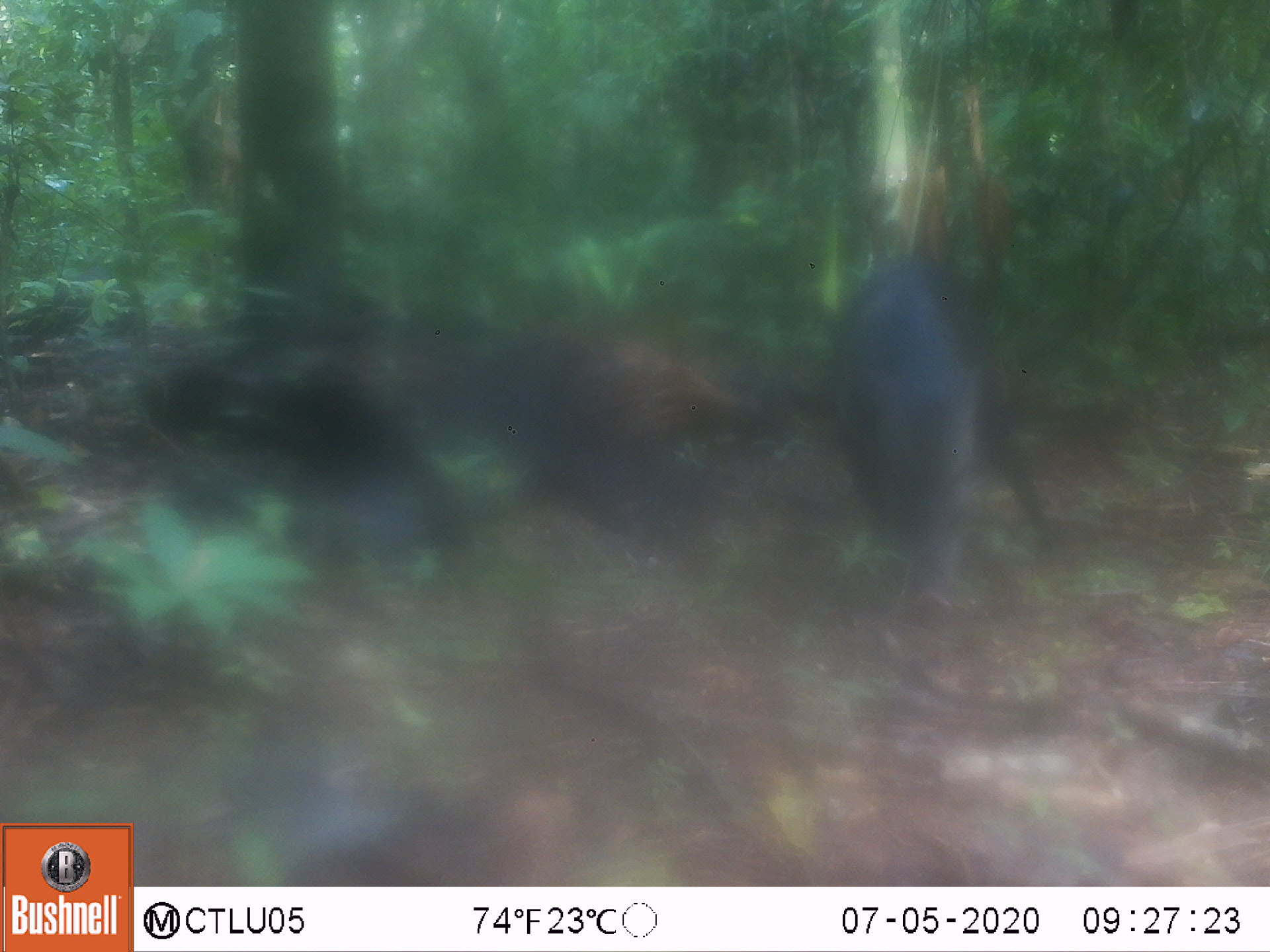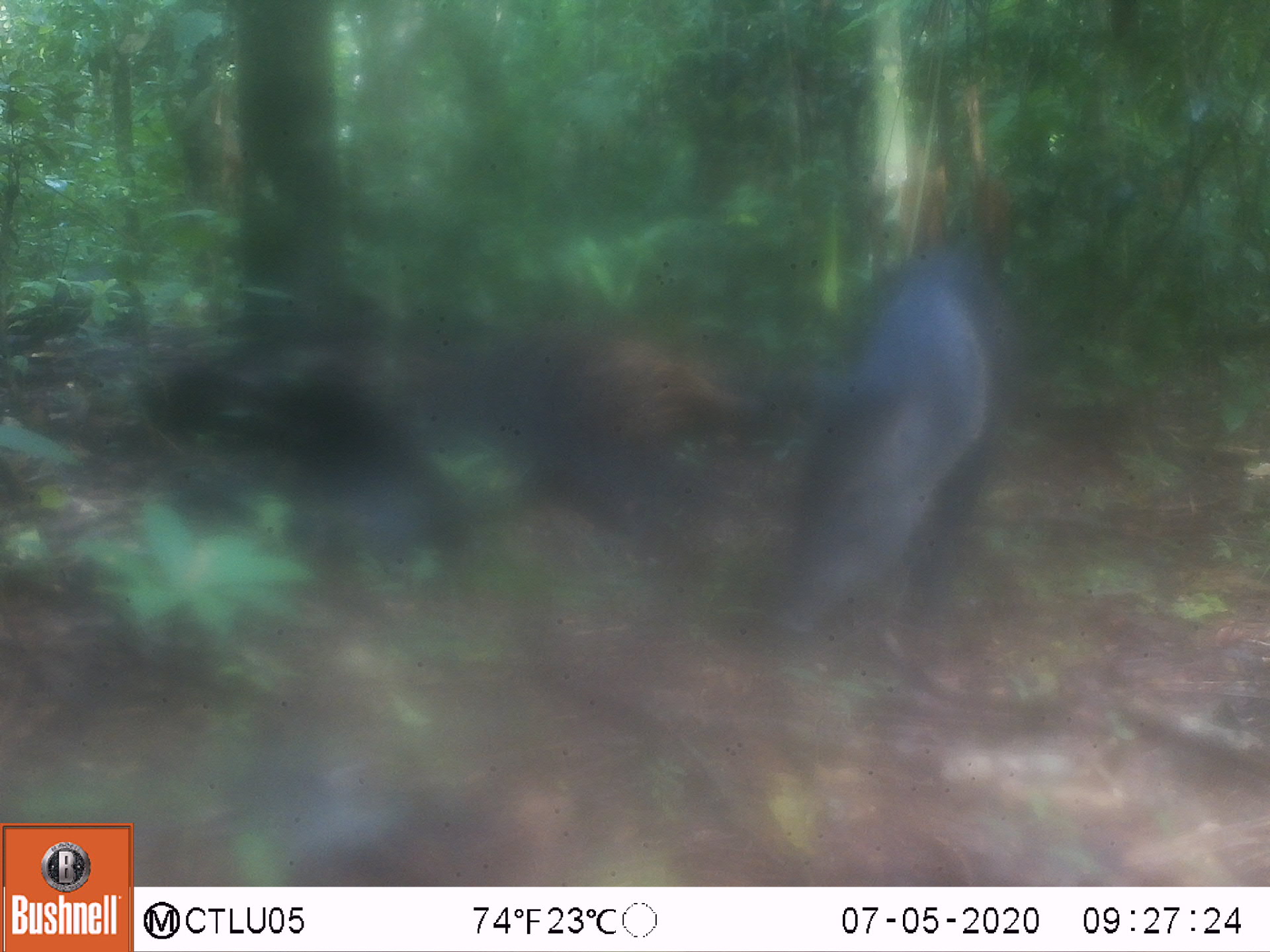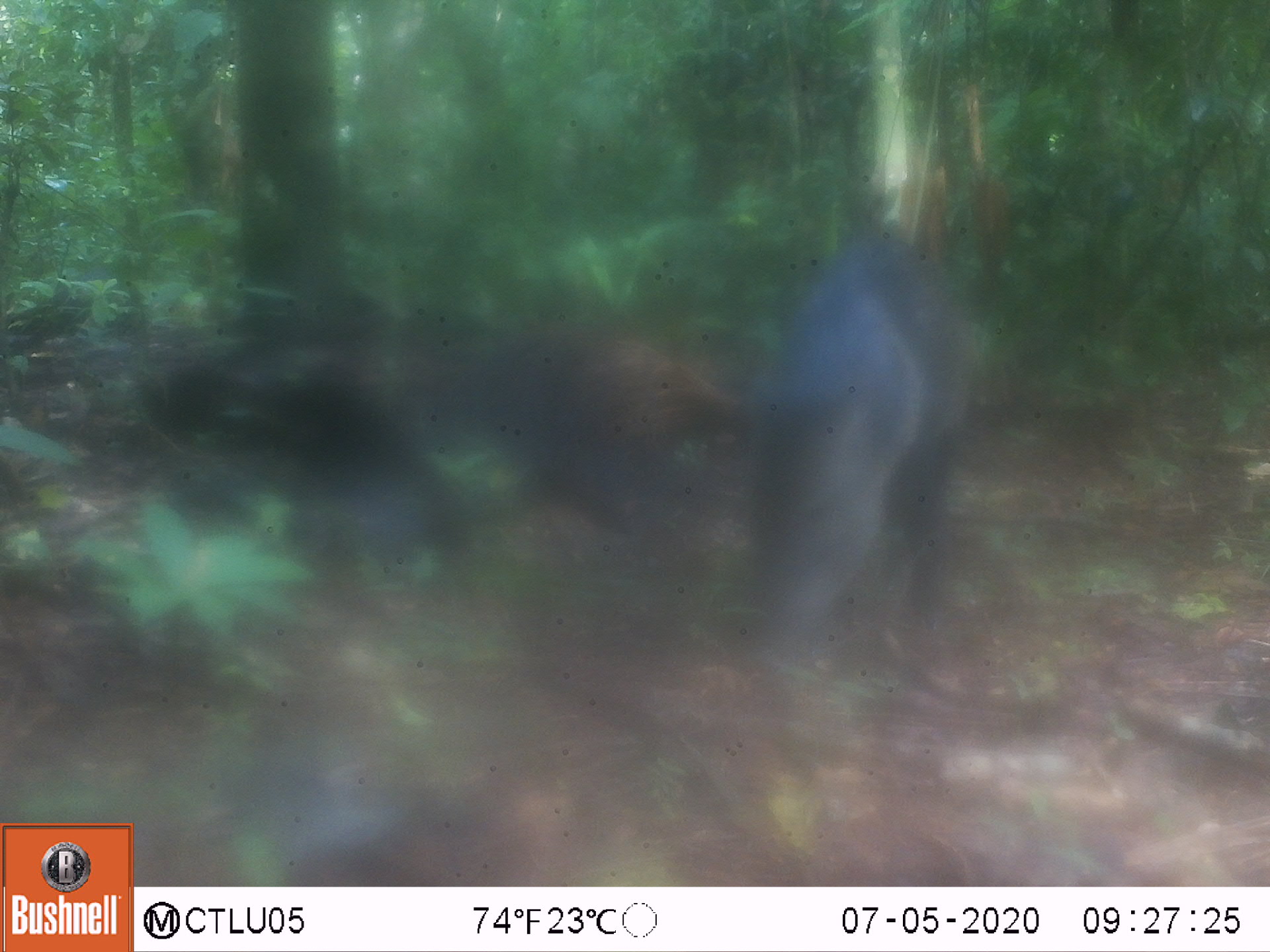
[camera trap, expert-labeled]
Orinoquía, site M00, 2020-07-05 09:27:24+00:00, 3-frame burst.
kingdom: Animalia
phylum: Chordata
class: Mammalia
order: Artiodactyla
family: Tayassuidae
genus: Pecari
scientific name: Pecari tajacu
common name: collared peccary